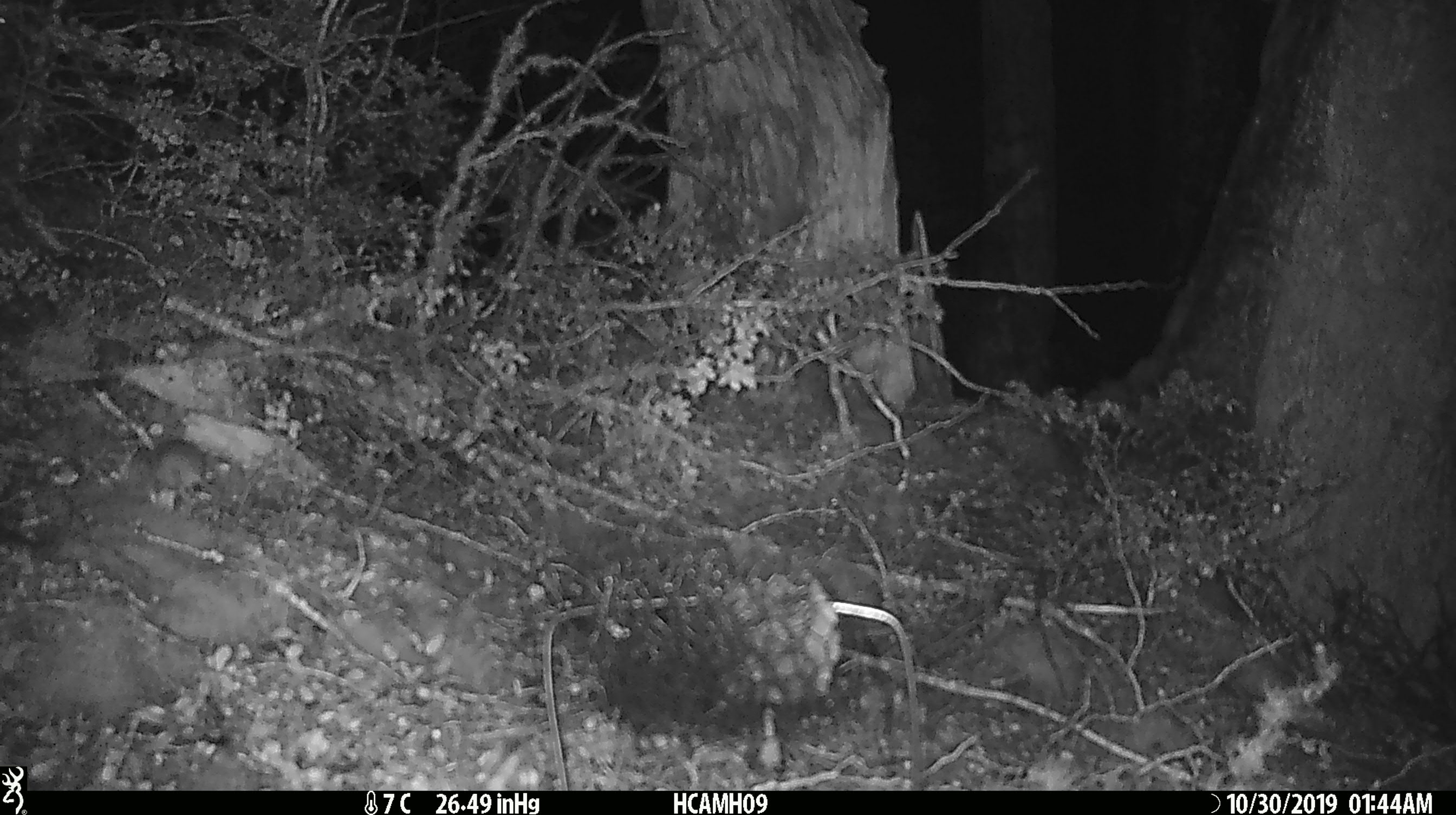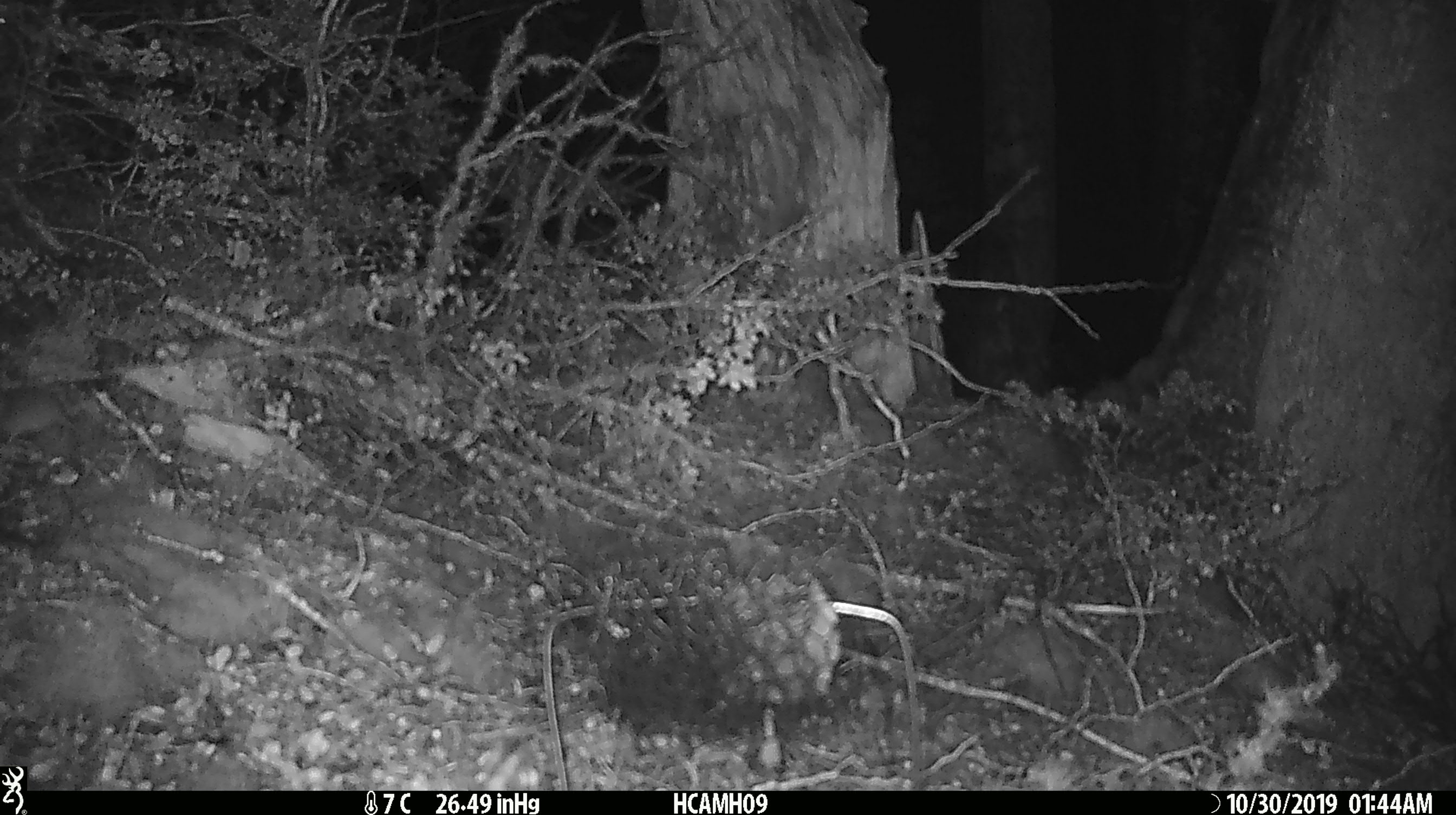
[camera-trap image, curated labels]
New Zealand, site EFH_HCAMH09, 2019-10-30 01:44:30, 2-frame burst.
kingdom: Animalia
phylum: Chordata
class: Mammalia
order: Rodentia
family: Muridae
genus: Mus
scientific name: Mus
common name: mouse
Mouse (Mus).